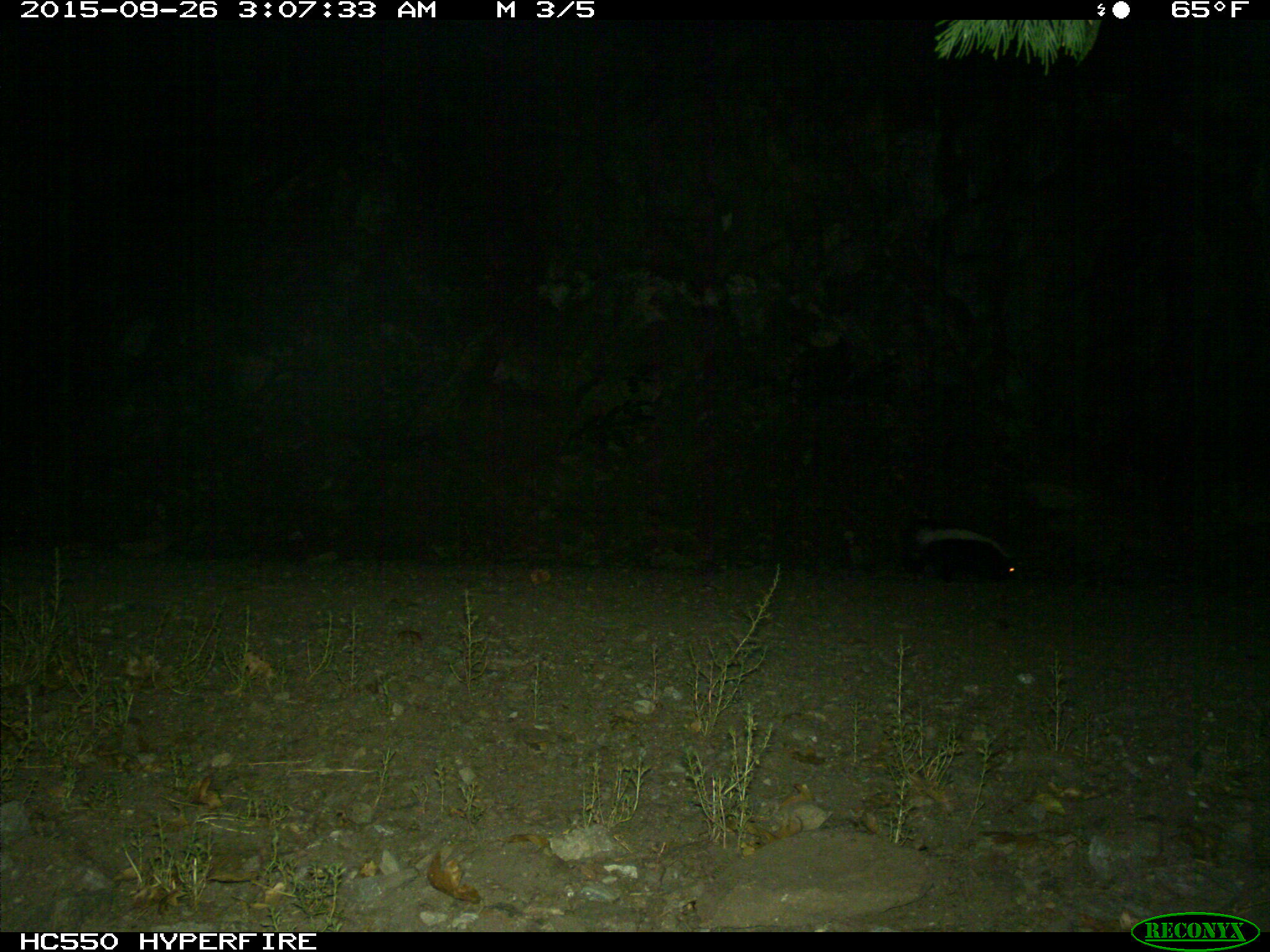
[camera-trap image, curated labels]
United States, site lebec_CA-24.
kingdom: Animalia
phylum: Chordata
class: Mammalia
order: Carnivora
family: Mephitidae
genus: Mephitis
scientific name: Mephitis mephitis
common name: striped skunk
Mephitis mephitis (striped skunk).